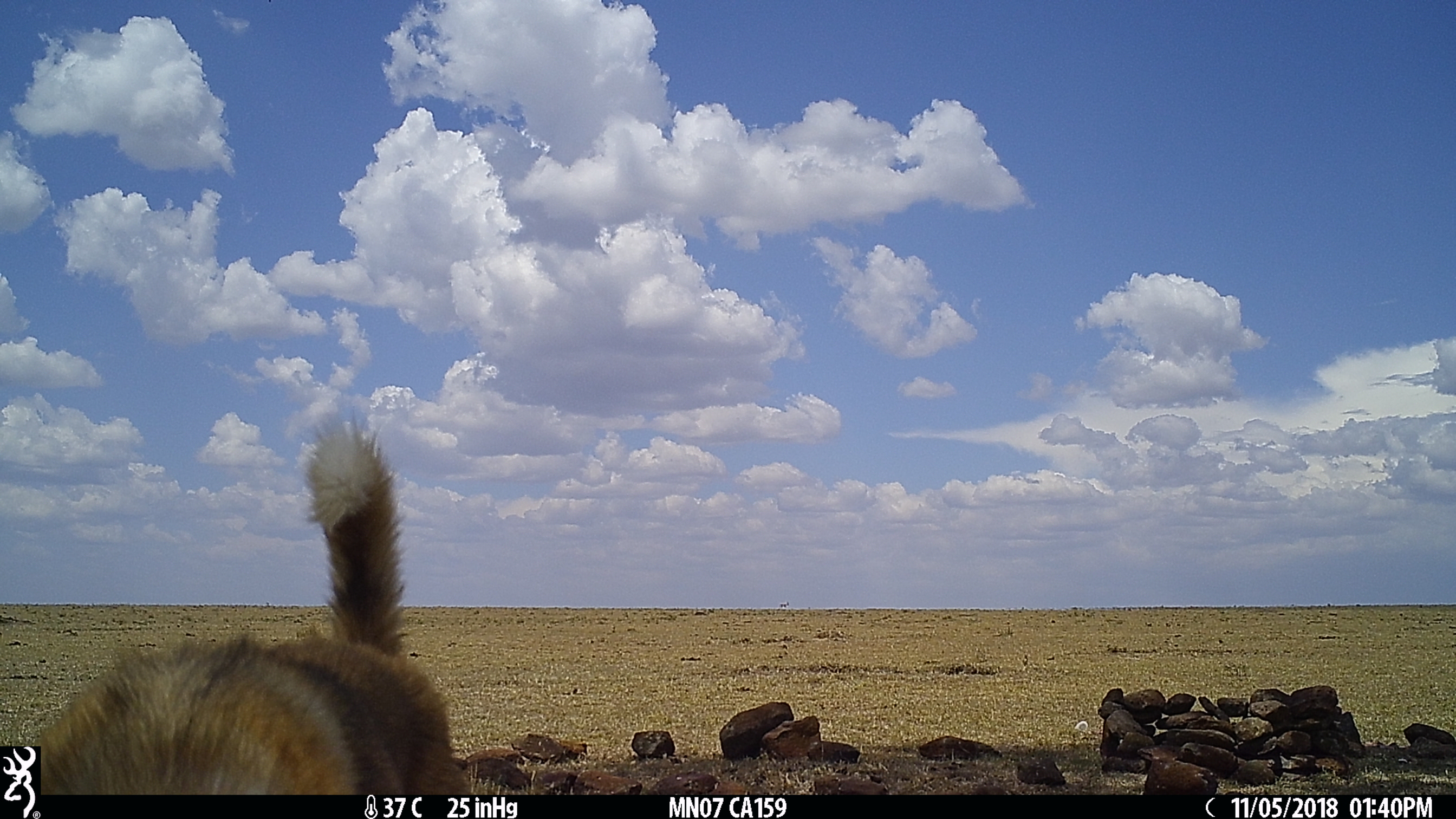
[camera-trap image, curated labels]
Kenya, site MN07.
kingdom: Animalia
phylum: Chordata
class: Mammalia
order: Carnivora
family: Canidae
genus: Canis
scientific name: Canis familiaris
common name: domestic dog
Domestic dog (Canis familiaris).